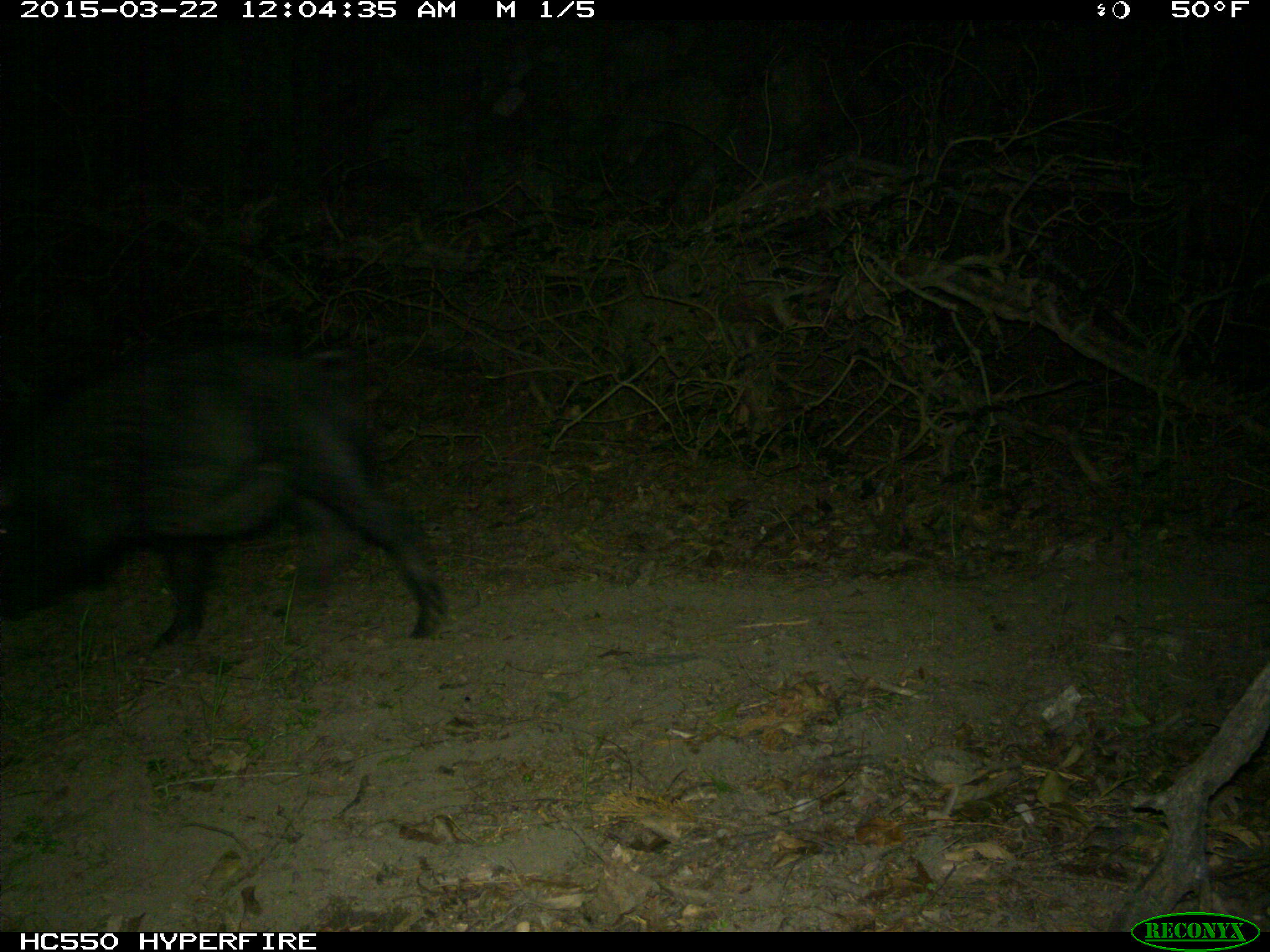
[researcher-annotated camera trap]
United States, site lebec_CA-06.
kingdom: Animalia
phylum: Chordata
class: Mammalia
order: Artiodactyla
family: Suidae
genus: Sus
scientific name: Sus scrofa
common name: wild boar